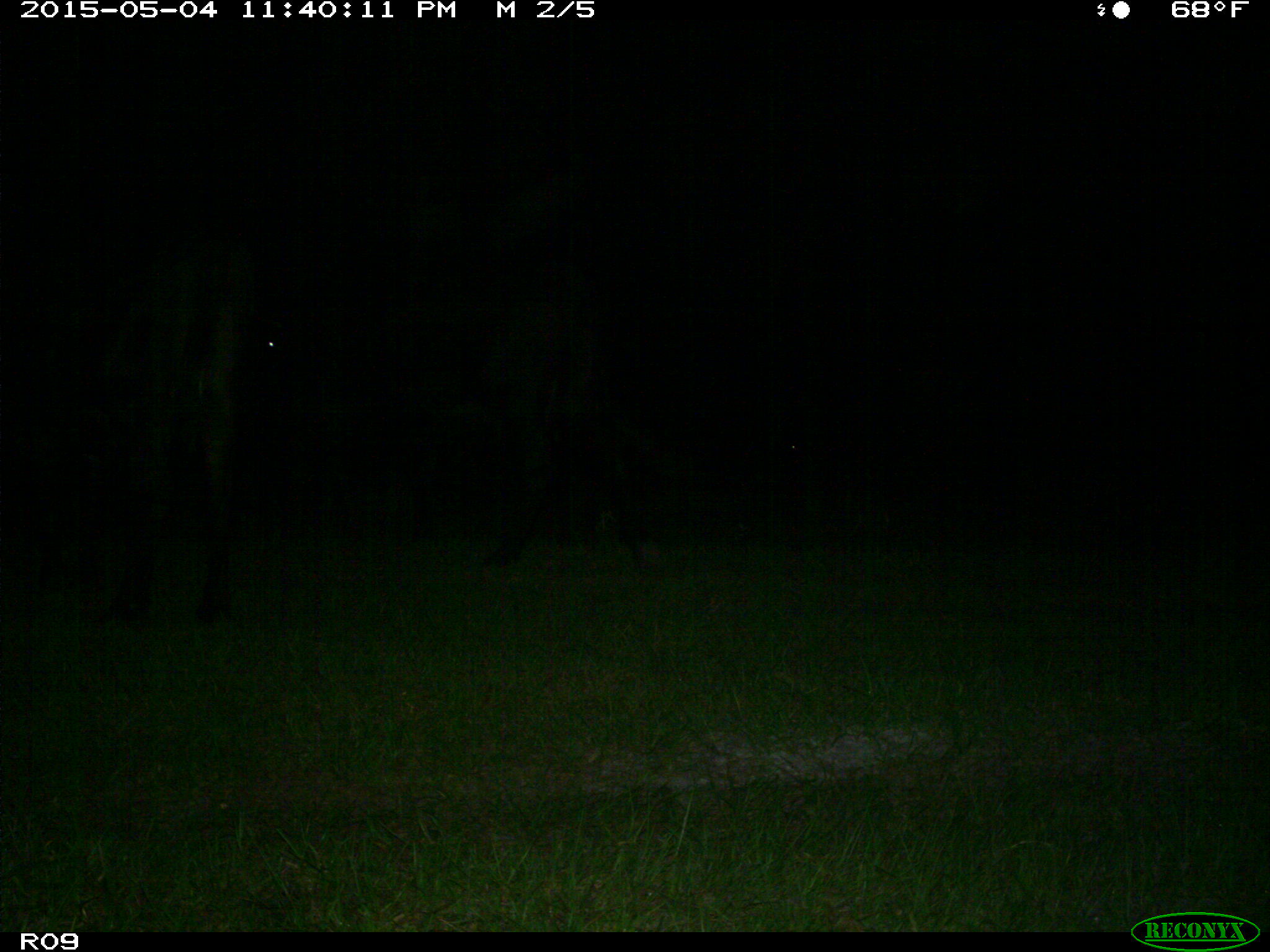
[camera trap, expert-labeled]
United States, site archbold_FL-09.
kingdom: Animalia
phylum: Chordata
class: Mammalia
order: Artiodactyla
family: Bovidae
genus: Bos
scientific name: Bos taurus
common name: domestic cow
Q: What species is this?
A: Bos taurus (domestic cow).